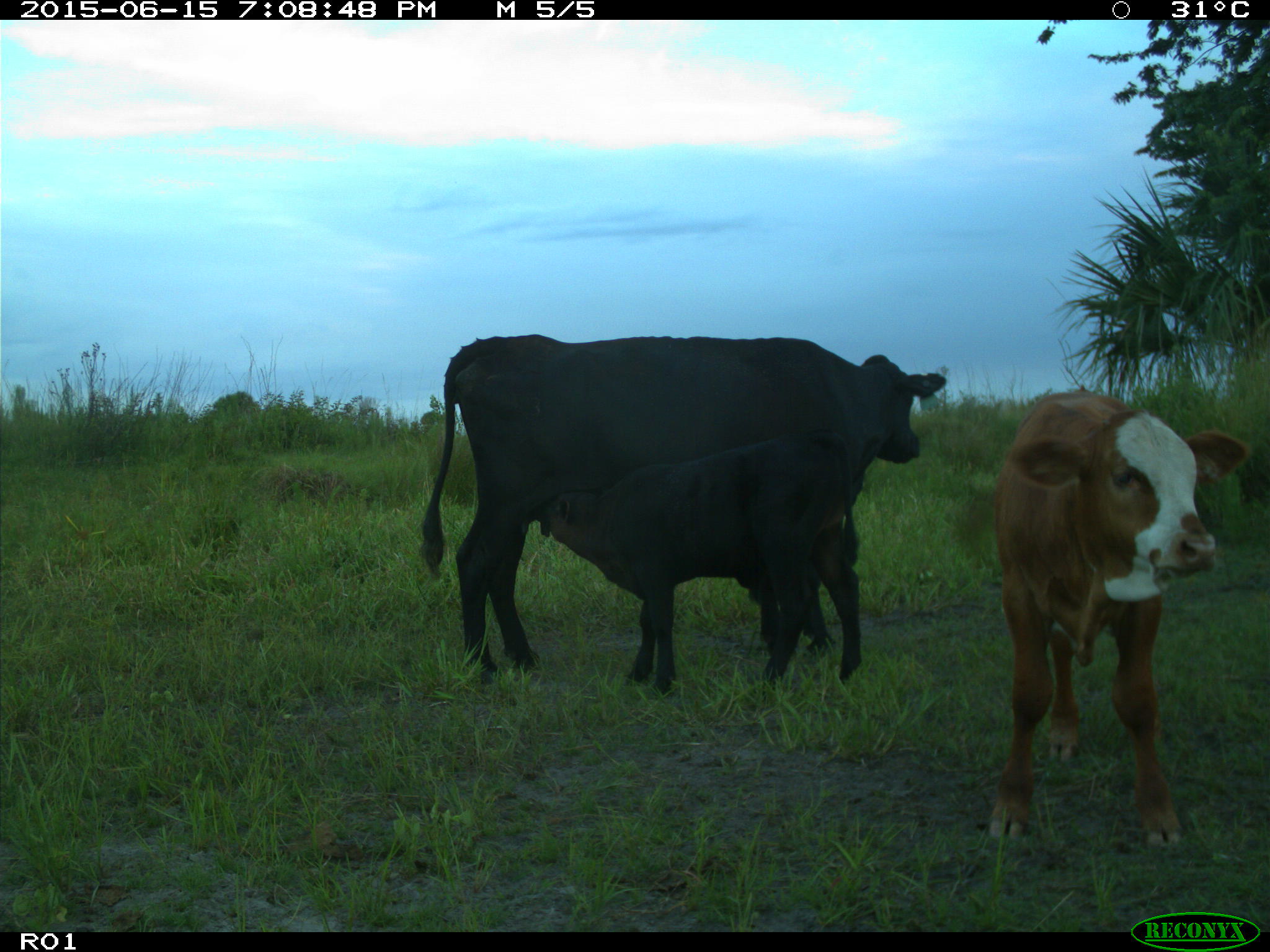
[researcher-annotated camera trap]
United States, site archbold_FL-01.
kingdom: Animalia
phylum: Chordata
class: Mammalia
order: Artiodactyla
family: Bovidae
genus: Bos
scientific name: Bos taurus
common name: domestic cow